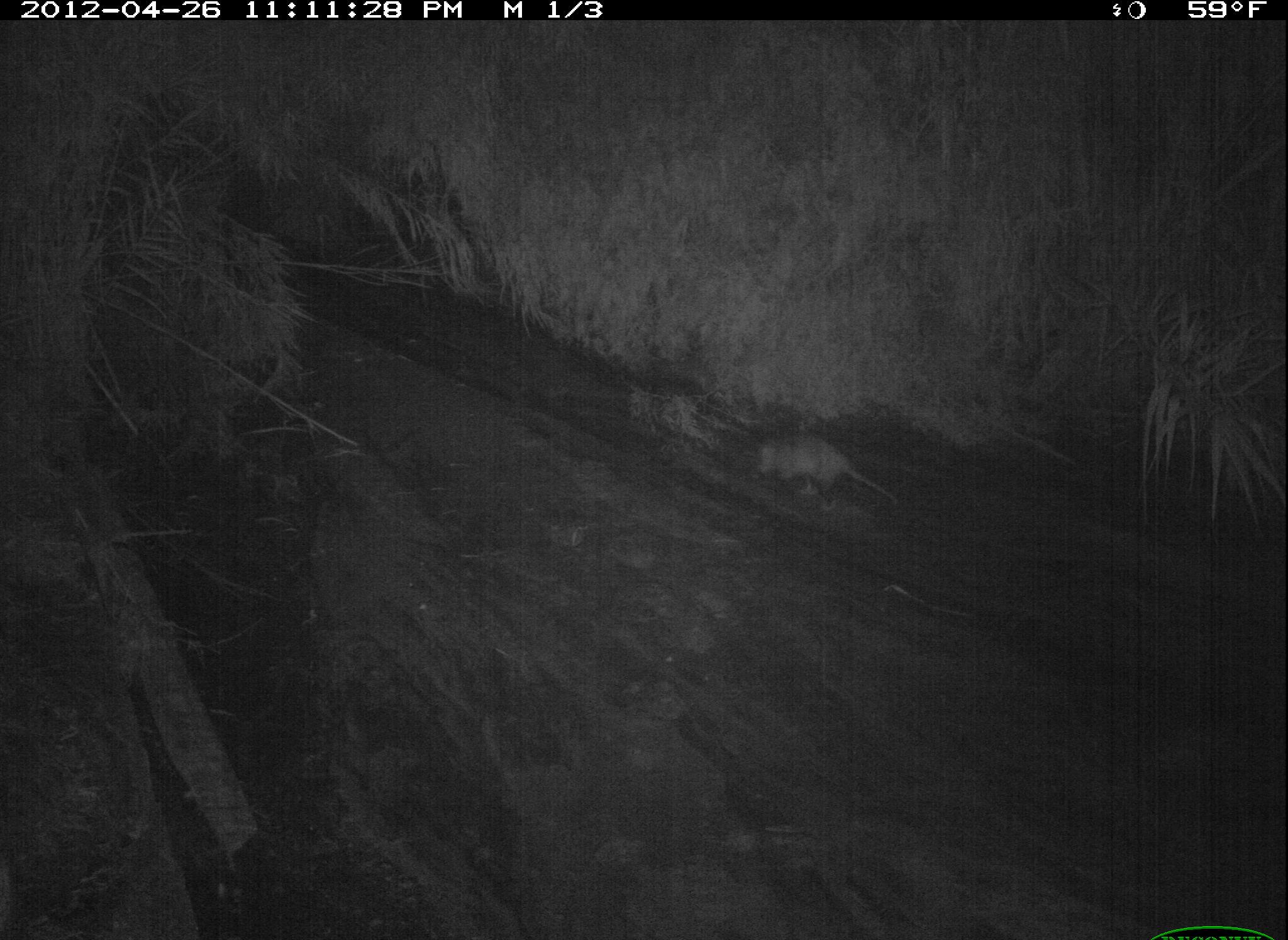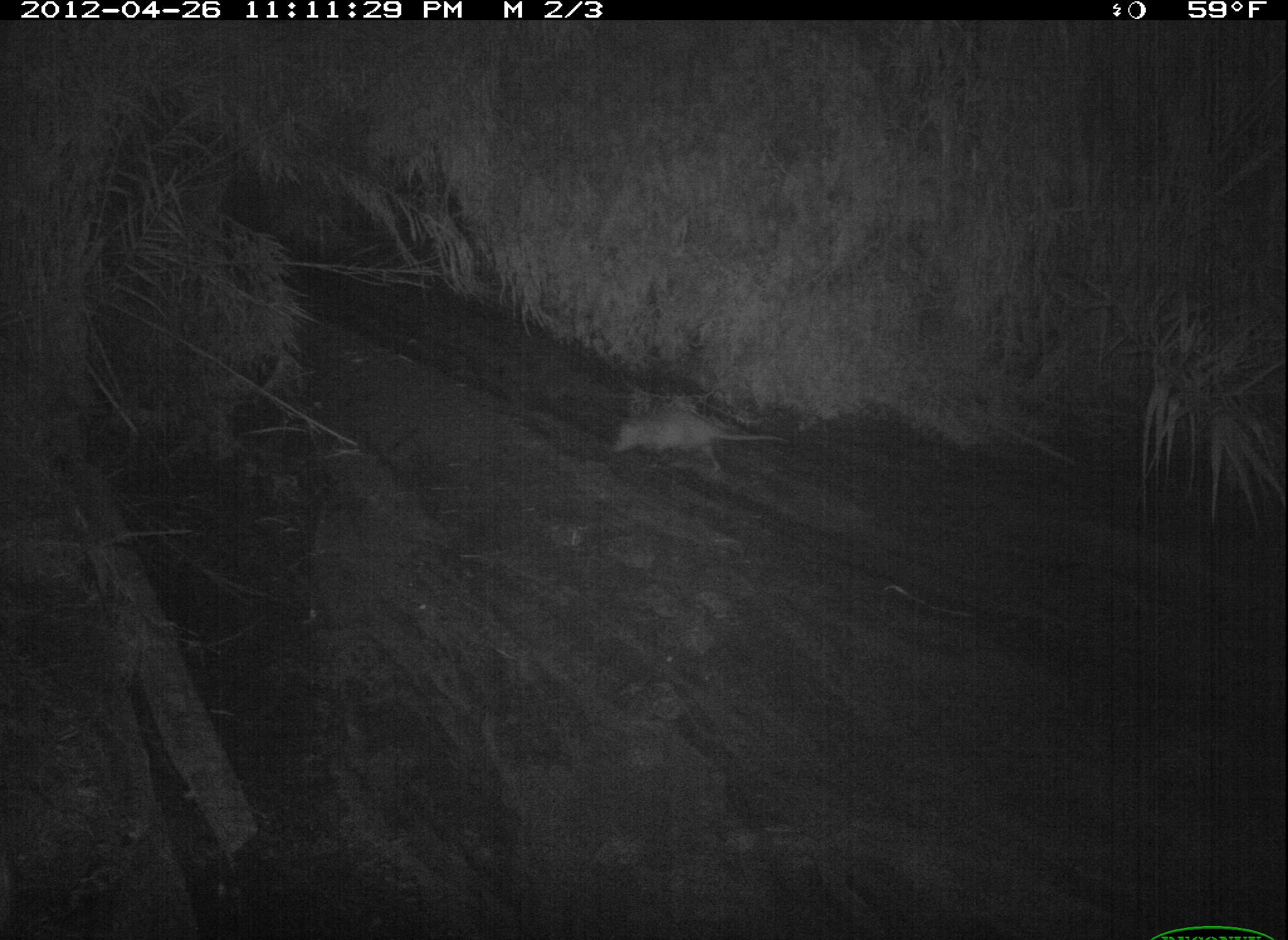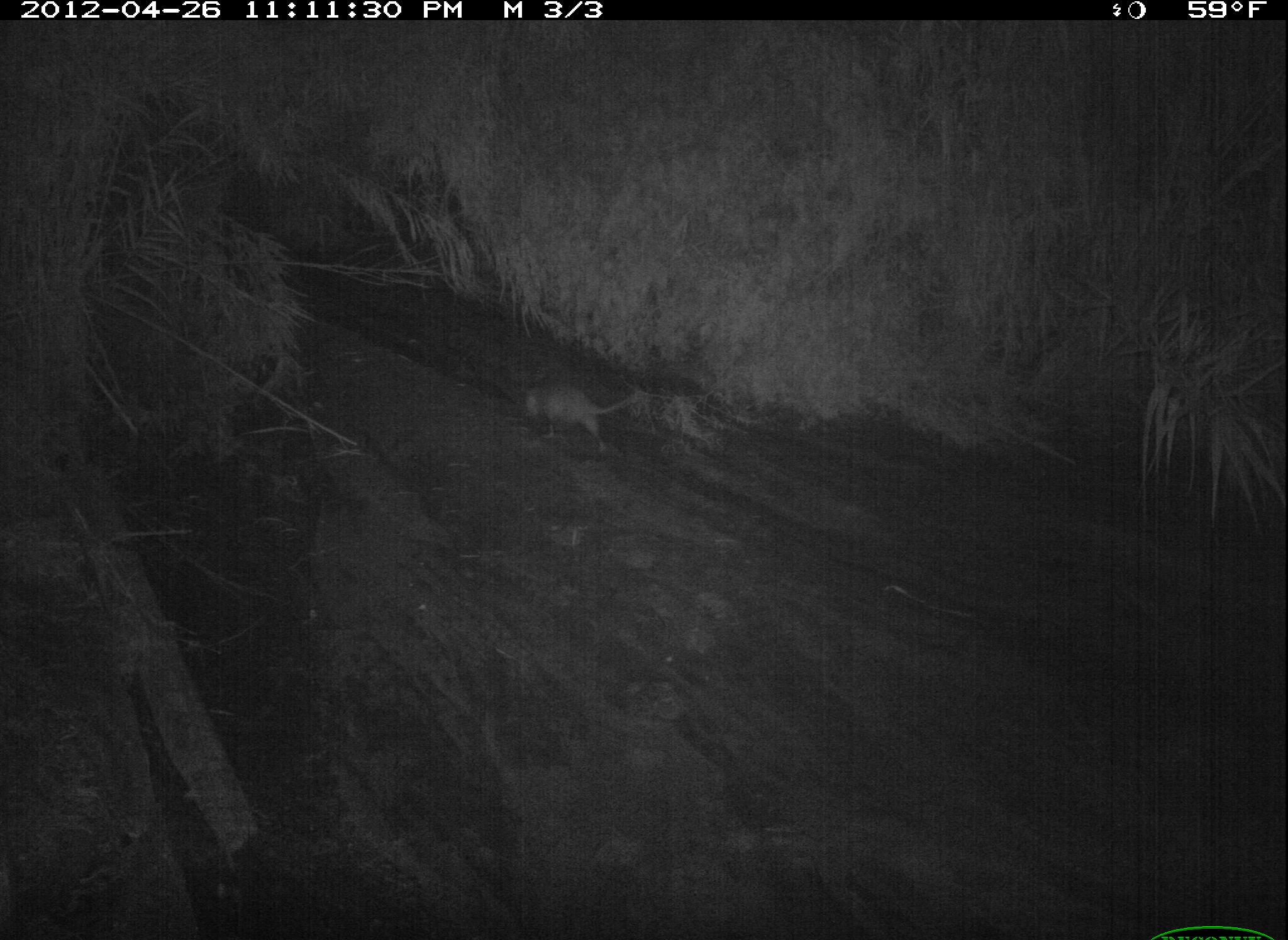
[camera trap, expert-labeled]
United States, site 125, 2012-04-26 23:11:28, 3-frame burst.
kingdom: Animalia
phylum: Chordata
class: Mammalia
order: Didelphimorphia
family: Didelphidae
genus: Didelphis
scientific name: Didelphis virginiana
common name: virginia opossum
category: opossum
Opossum (virginia opossum) (Didelphis virginiana).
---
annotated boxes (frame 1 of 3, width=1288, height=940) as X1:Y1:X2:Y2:
opossum: 750:425:911:513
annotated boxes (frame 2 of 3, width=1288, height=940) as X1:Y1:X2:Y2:
opossum: 604:400:797:477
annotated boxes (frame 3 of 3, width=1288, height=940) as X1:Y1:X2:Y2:
opossum: 512:378:650:449